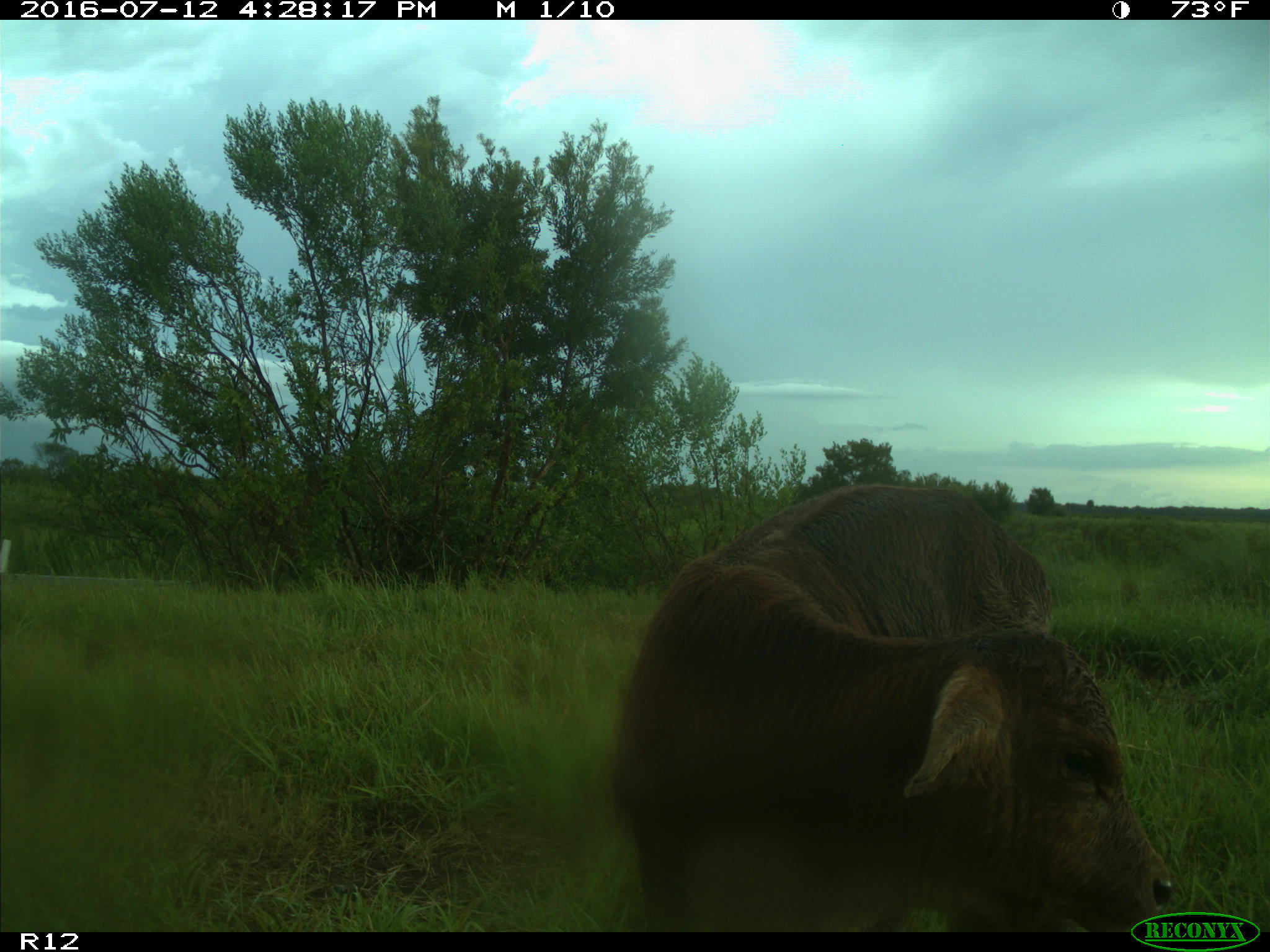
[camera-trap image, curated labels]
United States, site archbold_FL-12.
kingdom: Animalia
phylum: Chordata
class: Mammalia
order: Artiodactyla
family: Bovidae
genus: Bos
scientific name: Bos taurus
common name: domestic cow